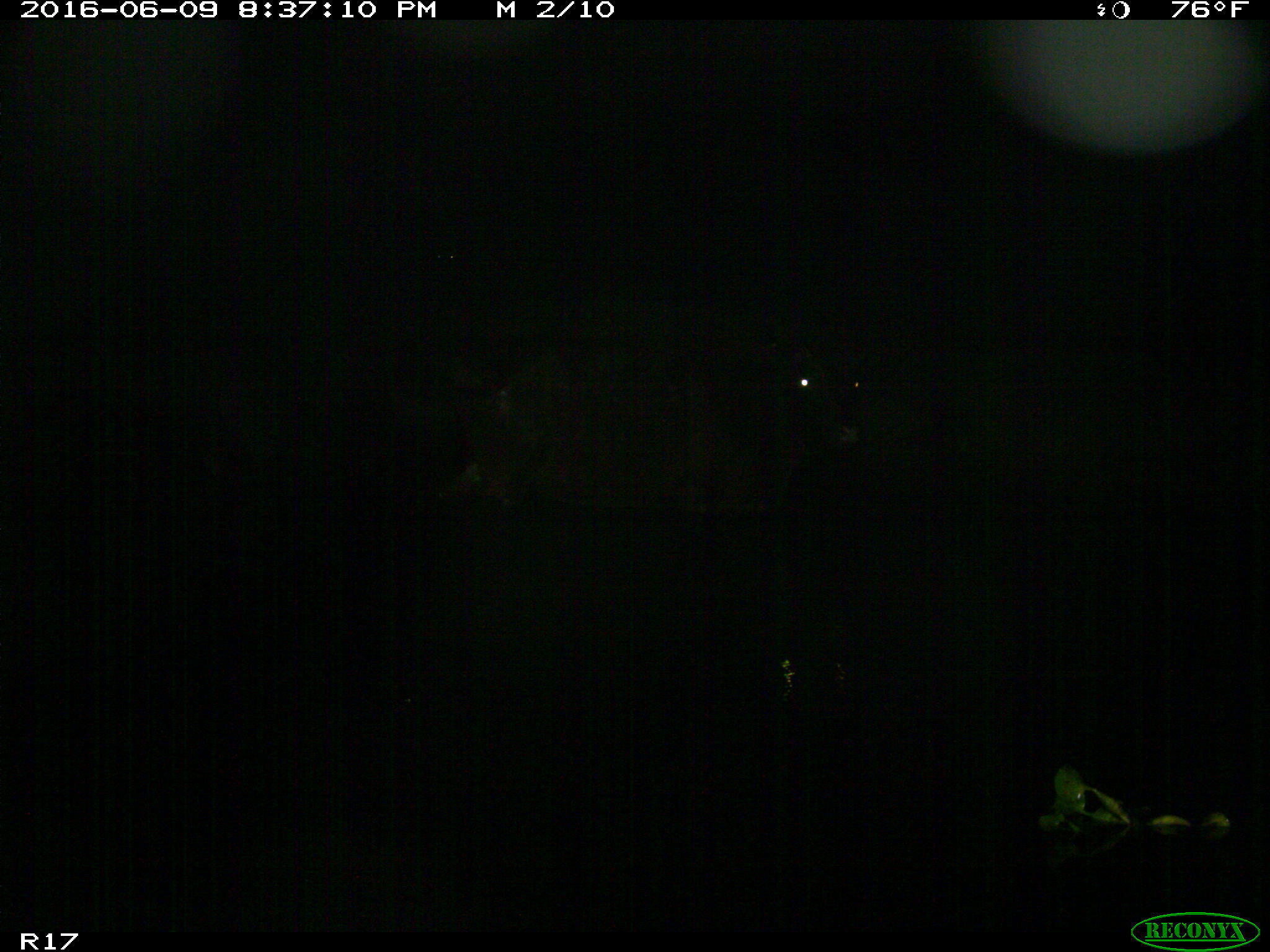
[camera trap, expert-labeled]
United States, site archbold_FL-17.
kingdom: Animalia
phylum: Chordata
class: Mammalia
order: Artiodactyla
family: Bovidae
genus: Bos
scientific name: Bos taurus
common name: domestic cow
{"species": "Bos taurus (domestic cow)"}